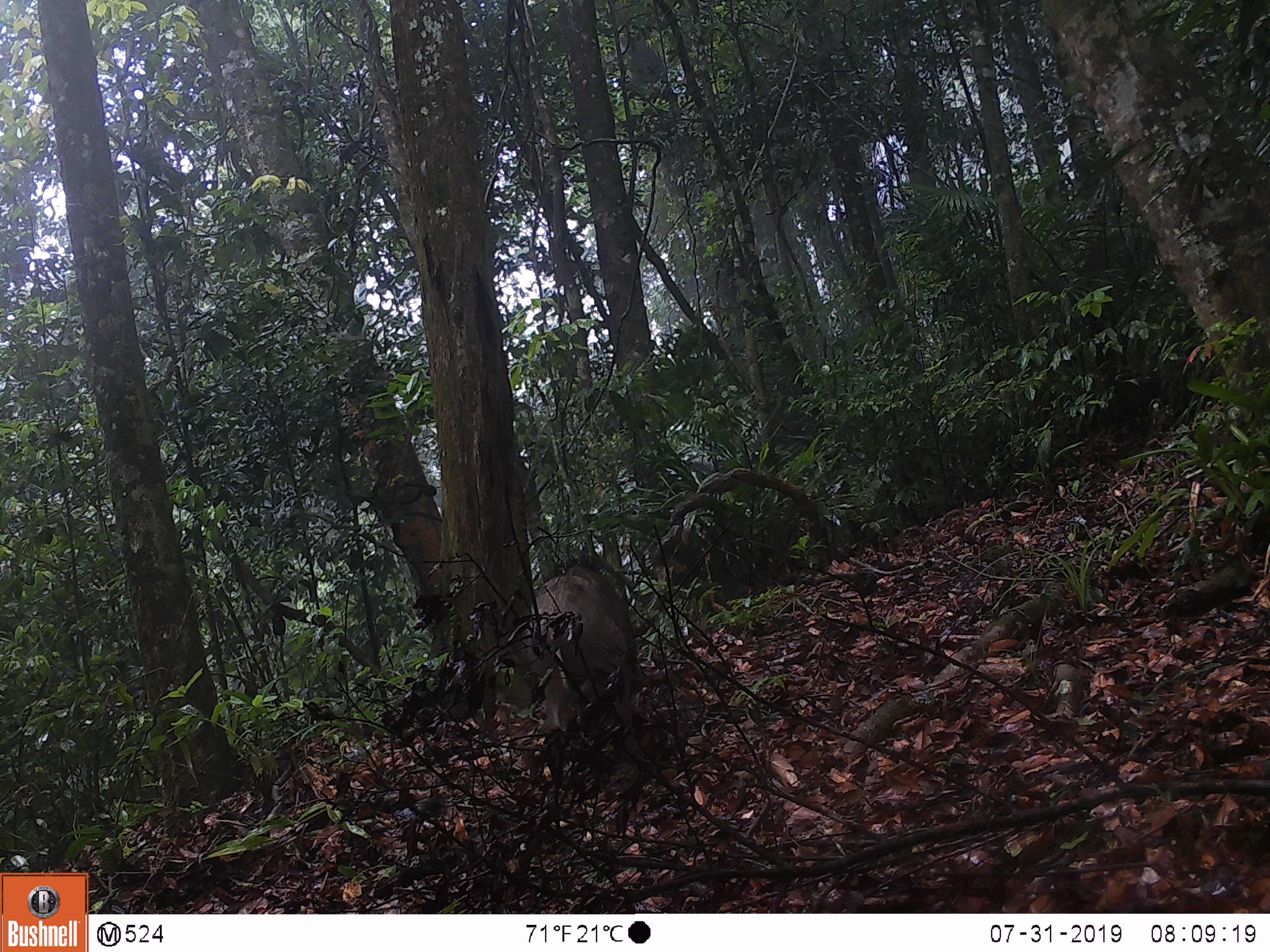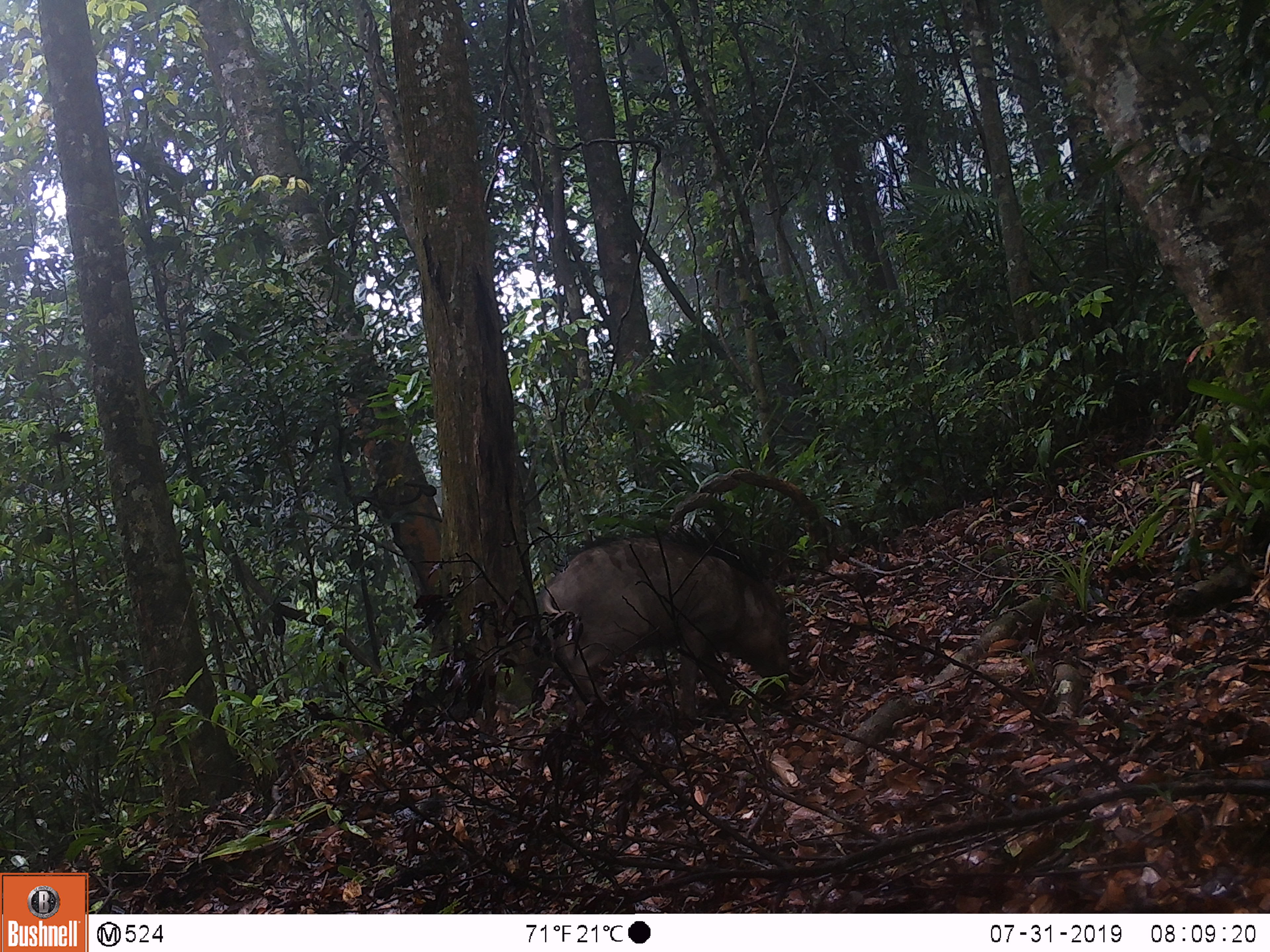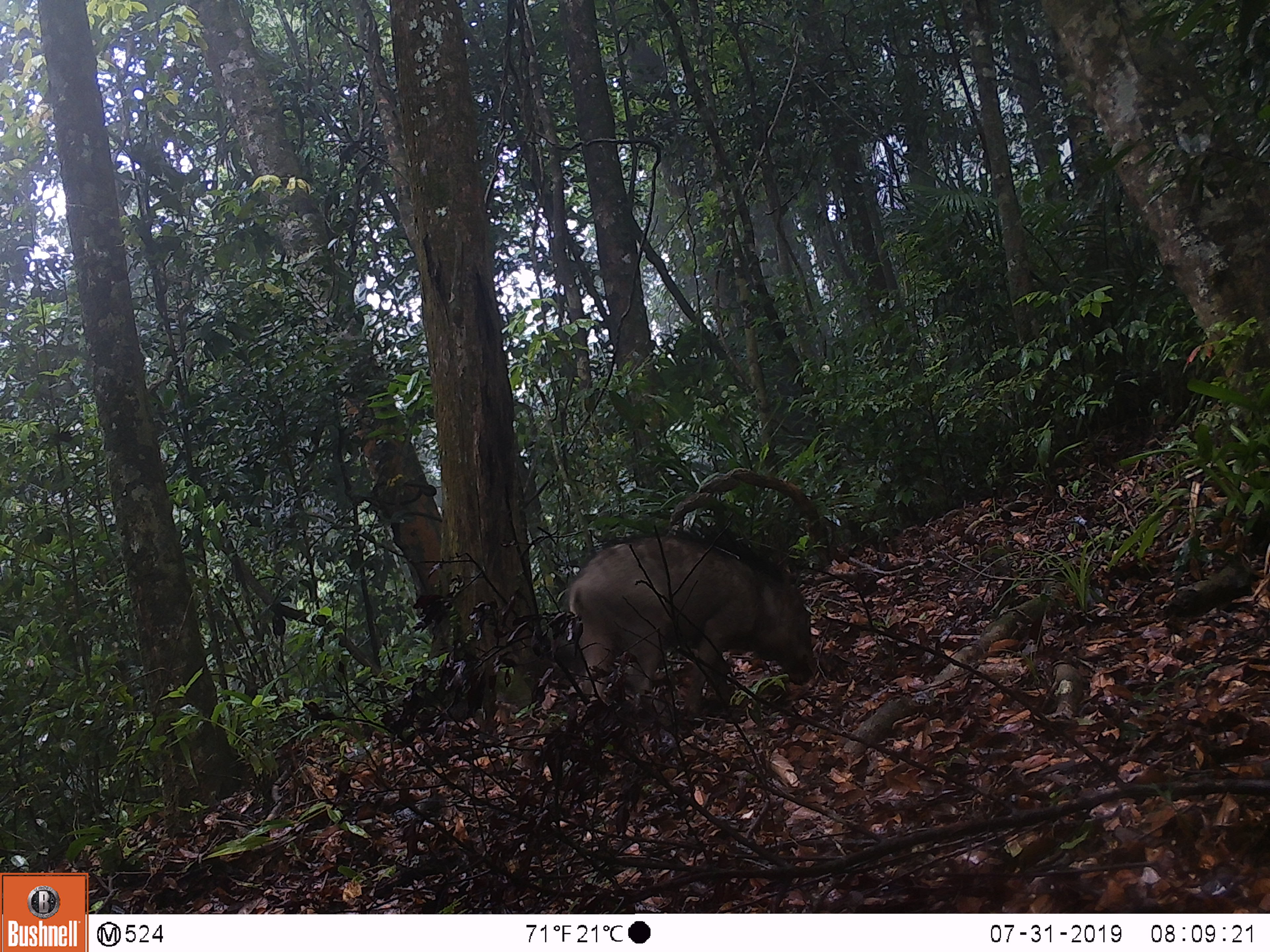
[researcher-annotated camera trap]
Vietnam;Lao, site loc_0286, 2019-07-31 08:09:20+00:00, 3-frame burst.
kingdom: Animalia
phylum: Chordata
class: Mammalia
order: Artiodactyla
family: Suidae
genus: Sus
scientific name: Sus scrofa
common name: eurasian wild pig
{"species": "eurasian wild pig (Sus scrofa)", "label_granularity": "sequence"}